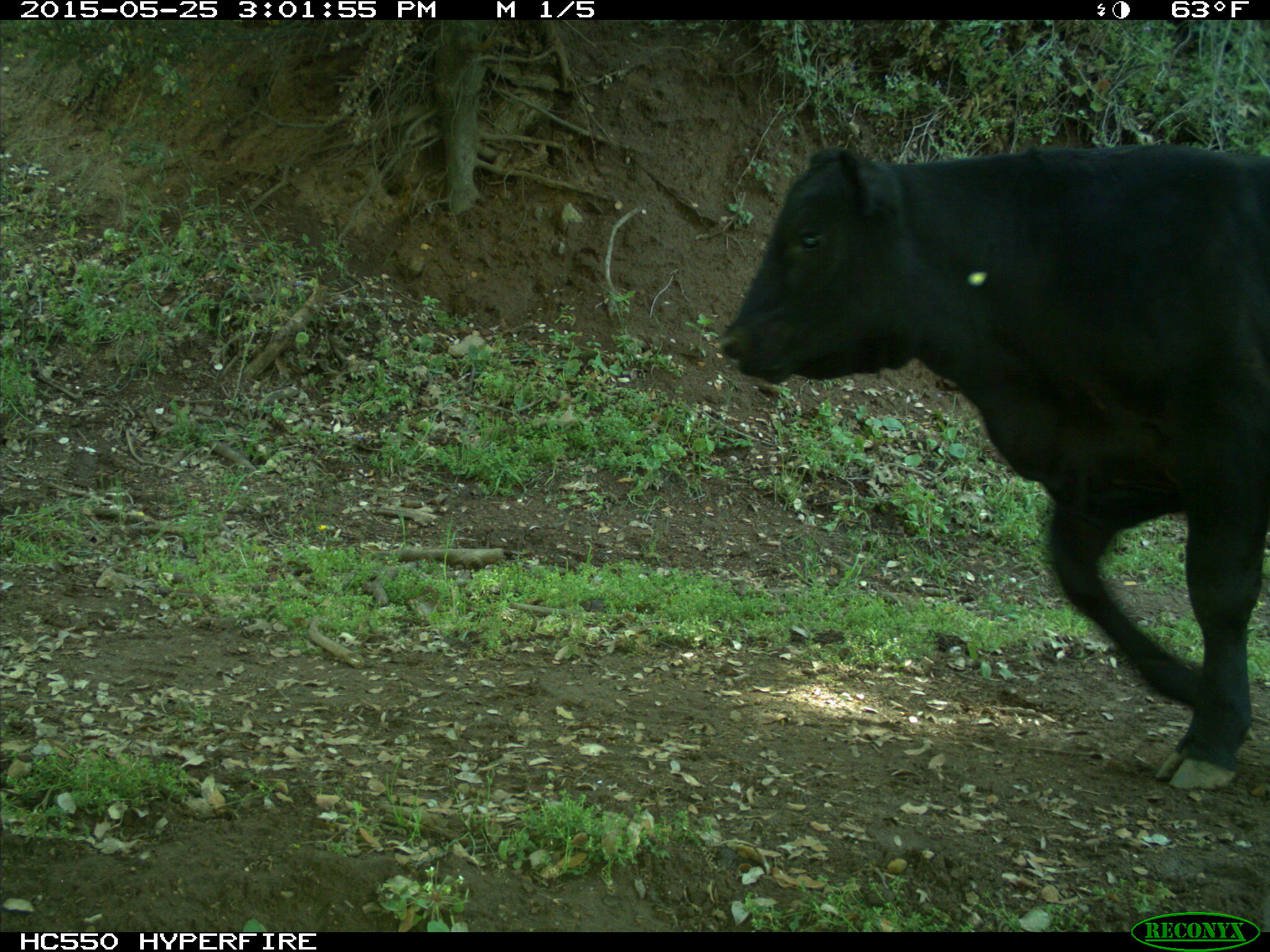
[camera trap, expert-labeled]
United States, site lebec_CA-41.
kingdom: Animalia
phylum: Chordata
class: Mammalia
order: Artiodactyla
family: Bovidae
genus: Bos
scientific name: Bos taurus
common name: domestic cow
Bos taurus (domestic cow).